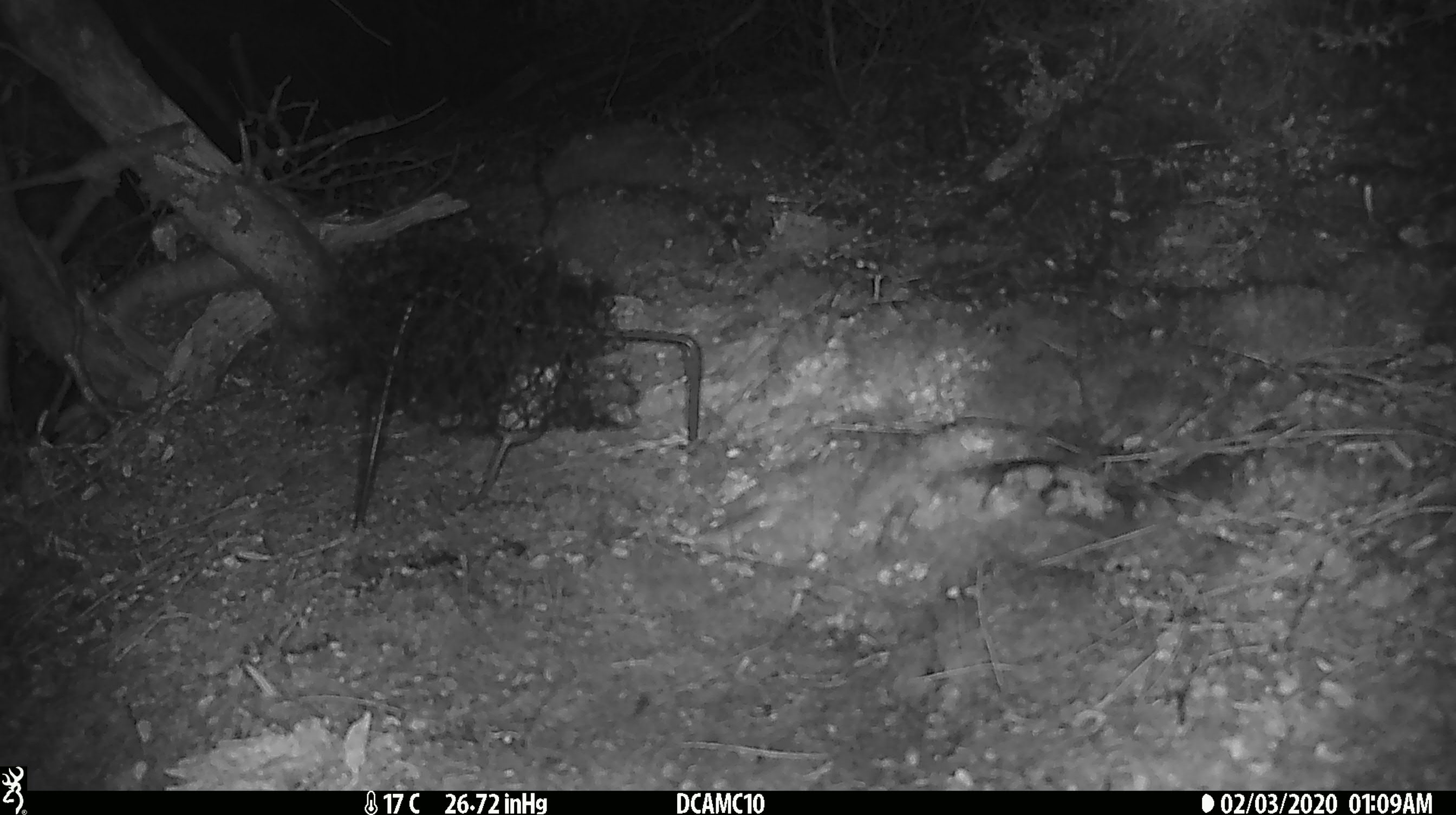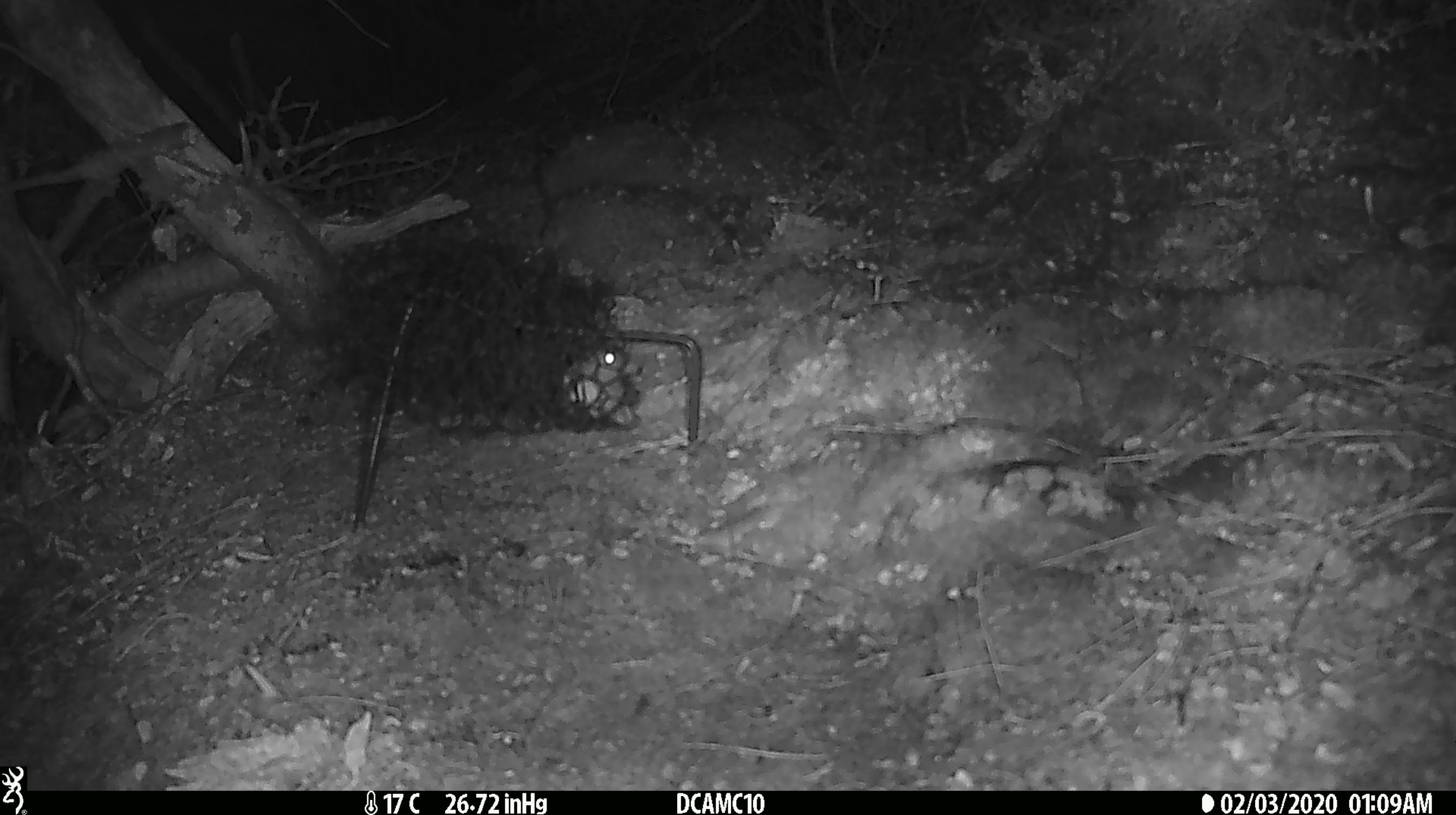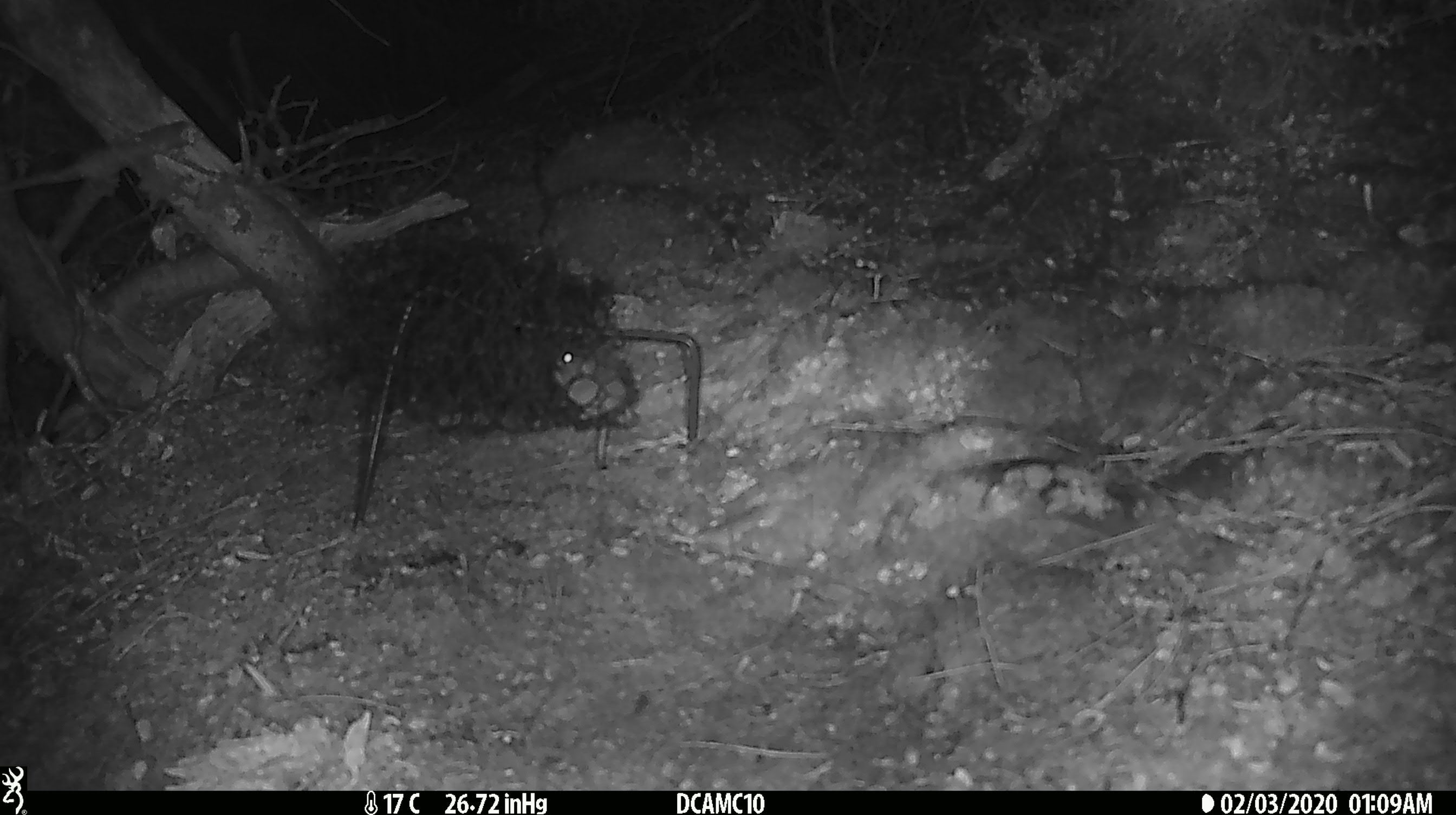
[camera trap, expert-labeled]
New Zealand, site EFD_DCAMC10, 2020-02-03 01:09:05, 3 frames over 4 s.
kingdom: Animalia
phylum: Chordata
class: Mammalia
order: Rodentia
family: Muridae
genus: Mus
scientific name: Mus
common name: mouse